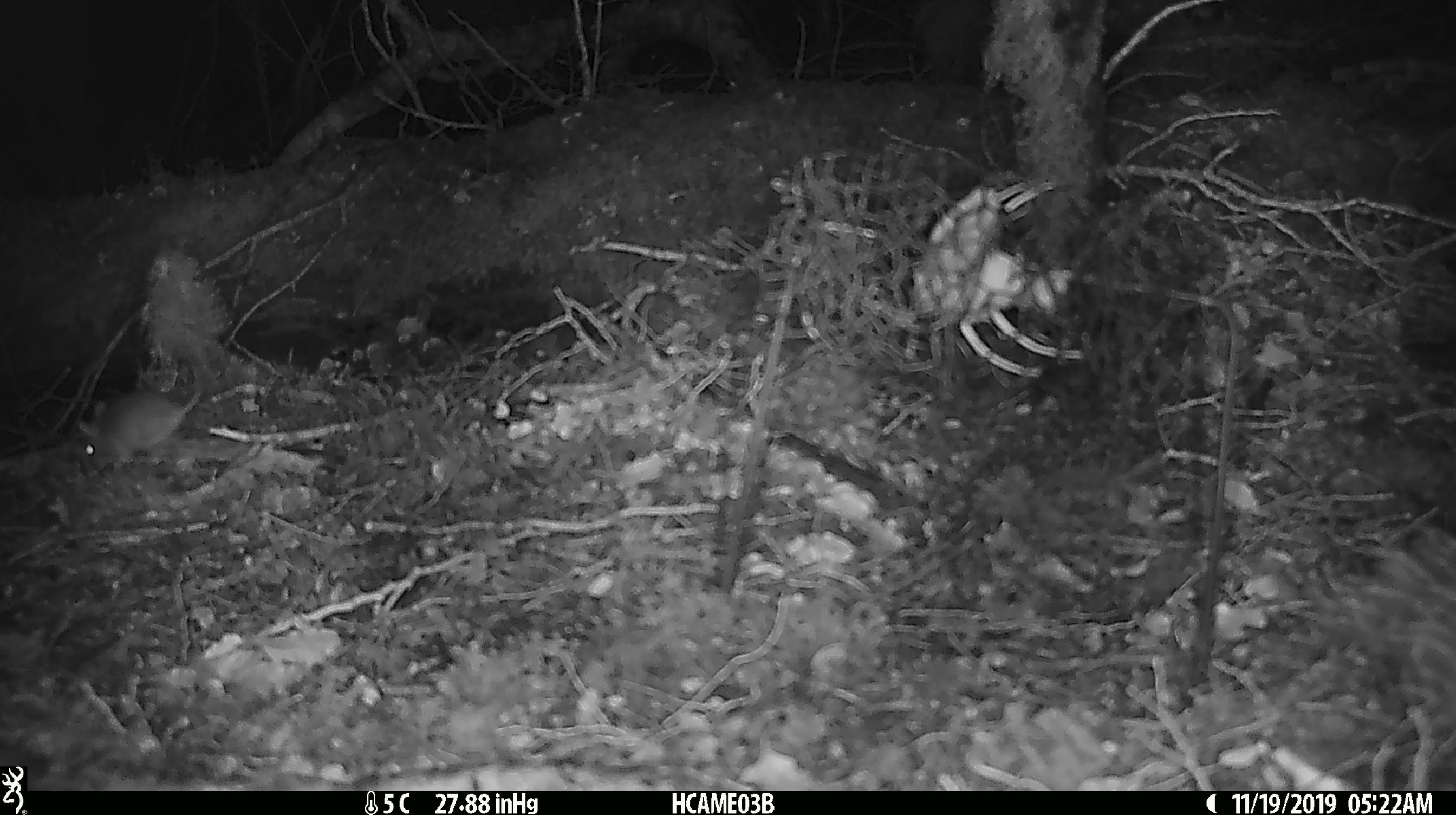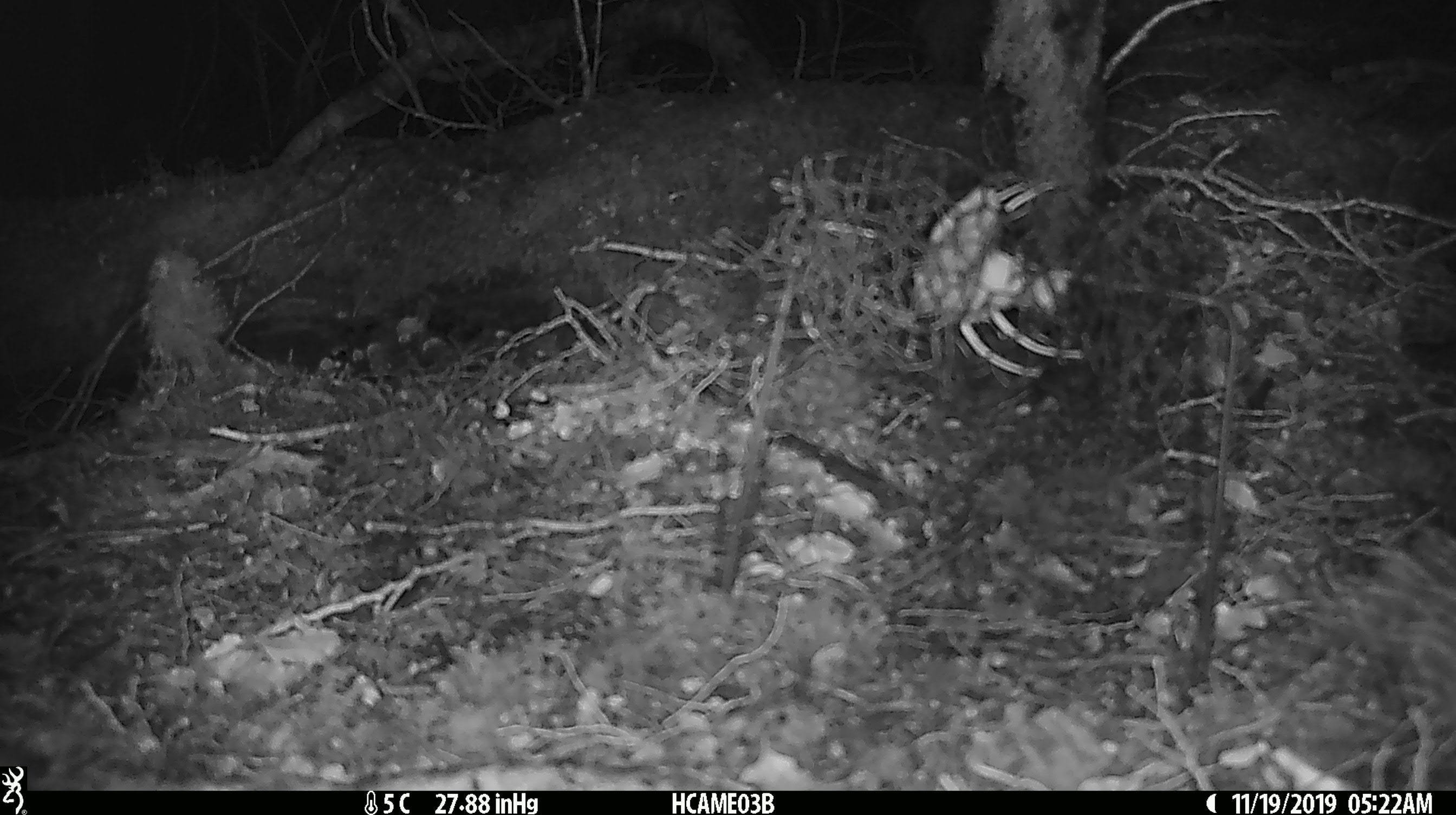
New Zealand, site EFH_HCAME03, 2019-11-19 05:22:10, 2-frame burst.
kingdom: Animalia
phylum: Chordata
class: Mammalia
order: Rodentia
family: Muridae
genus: Mus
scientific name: Mus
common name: mouse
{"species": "mouse (Mus)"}